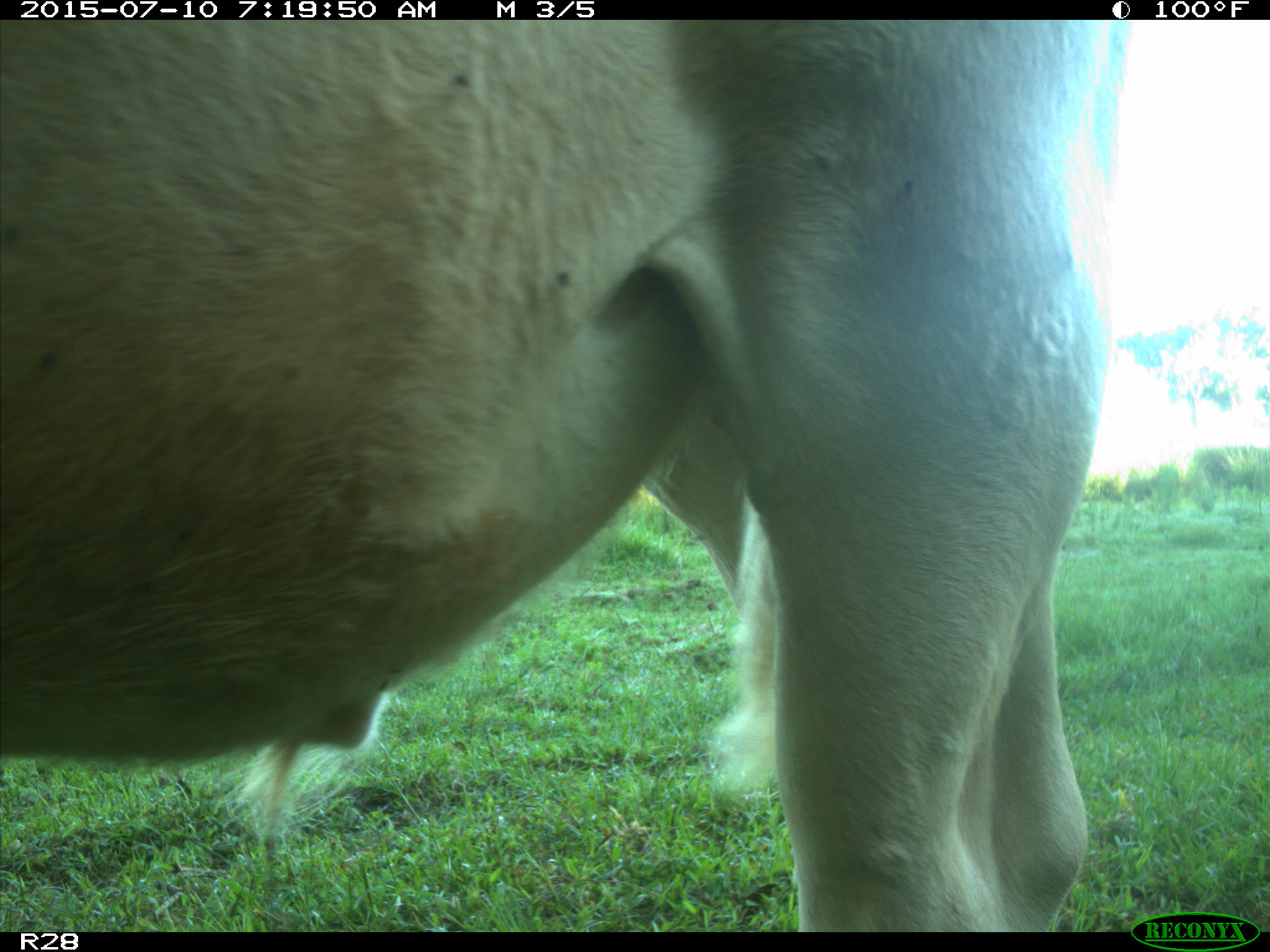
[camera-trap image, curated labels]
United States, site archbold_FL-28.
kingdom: Animalia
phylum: Chordata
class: Mammalia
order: Artiodactyla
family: Bovidae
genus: Bos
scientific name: Bos taurus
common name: domestic cow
Bos taurus (domestic cow).